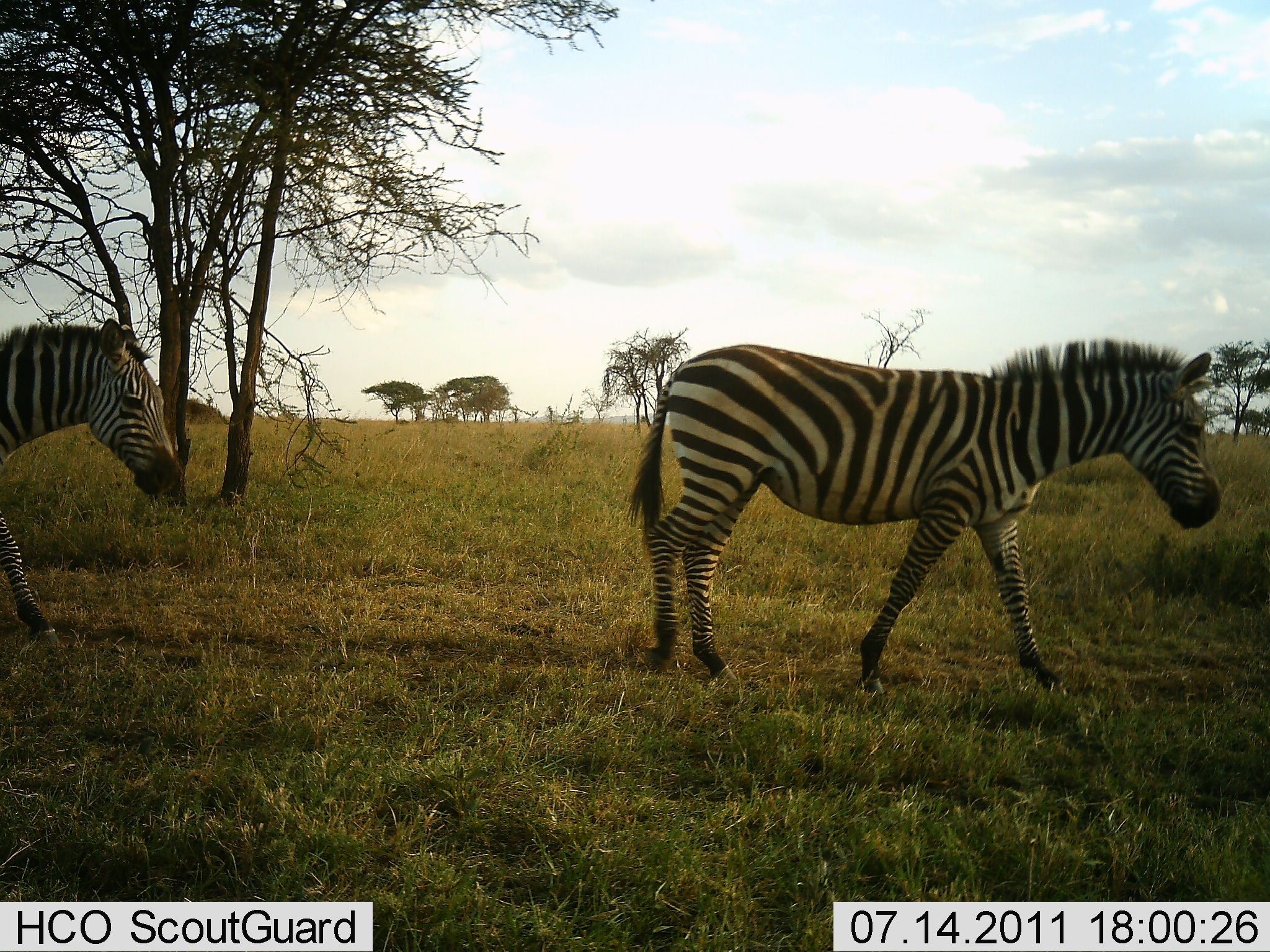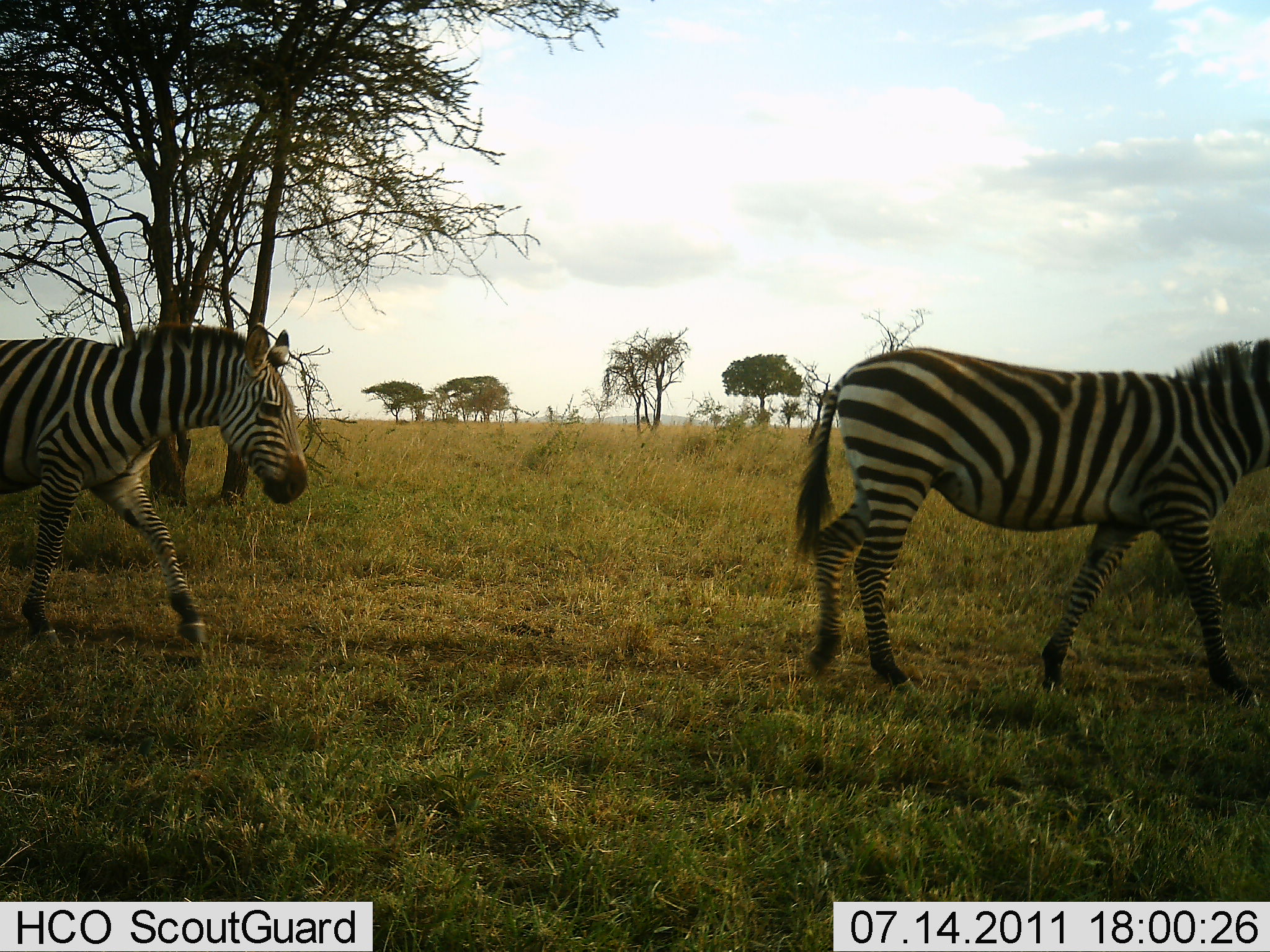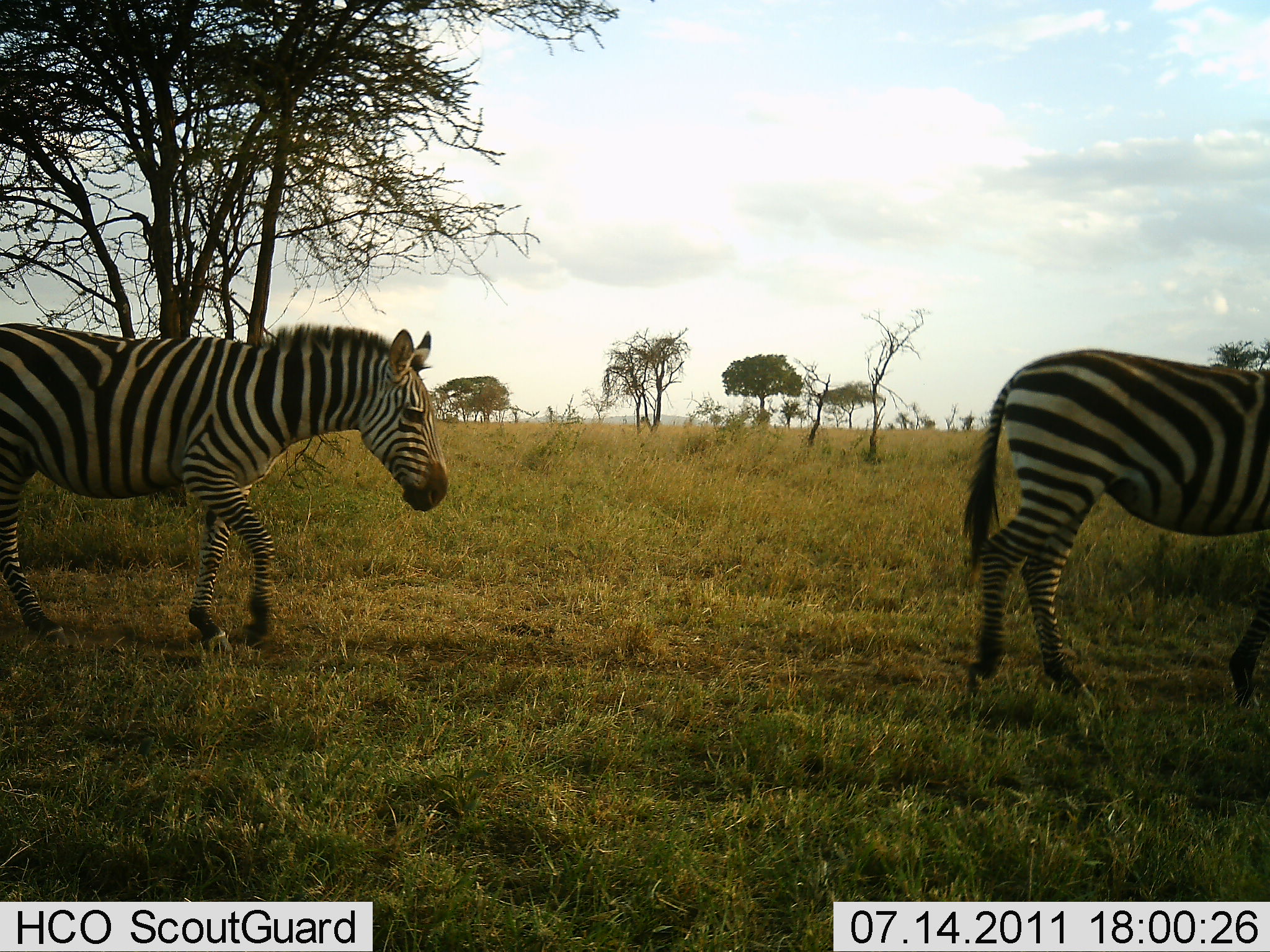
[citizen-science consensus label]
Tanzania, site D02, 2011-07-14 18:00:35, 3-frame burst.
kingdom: Animalia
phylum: Chordata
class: Mammalia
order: Perissodactyla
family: Equidae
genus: Equus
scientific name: Equus quagga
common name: plains zebra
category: zebra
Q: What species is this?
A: Zebra (plains zebra) (Equus quagga).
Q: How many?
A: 2.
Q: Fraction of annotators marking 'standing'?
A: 0%.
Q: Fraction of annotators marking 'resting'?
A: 0%.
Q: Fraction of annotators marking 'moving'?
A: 100%.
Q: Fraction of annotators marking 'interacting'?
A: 0%.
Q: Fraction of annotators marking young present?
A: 0%.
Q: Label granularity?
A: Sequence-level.